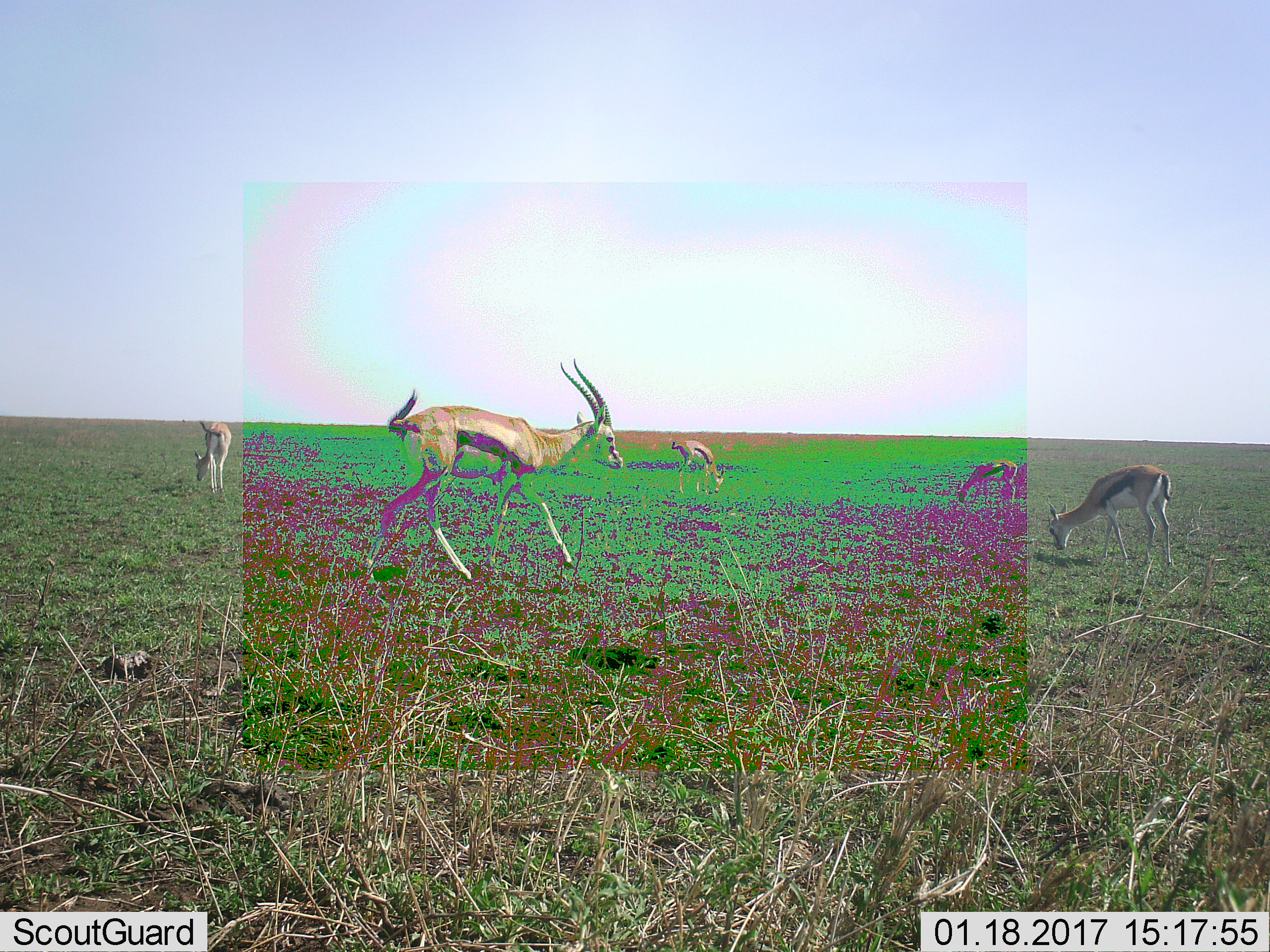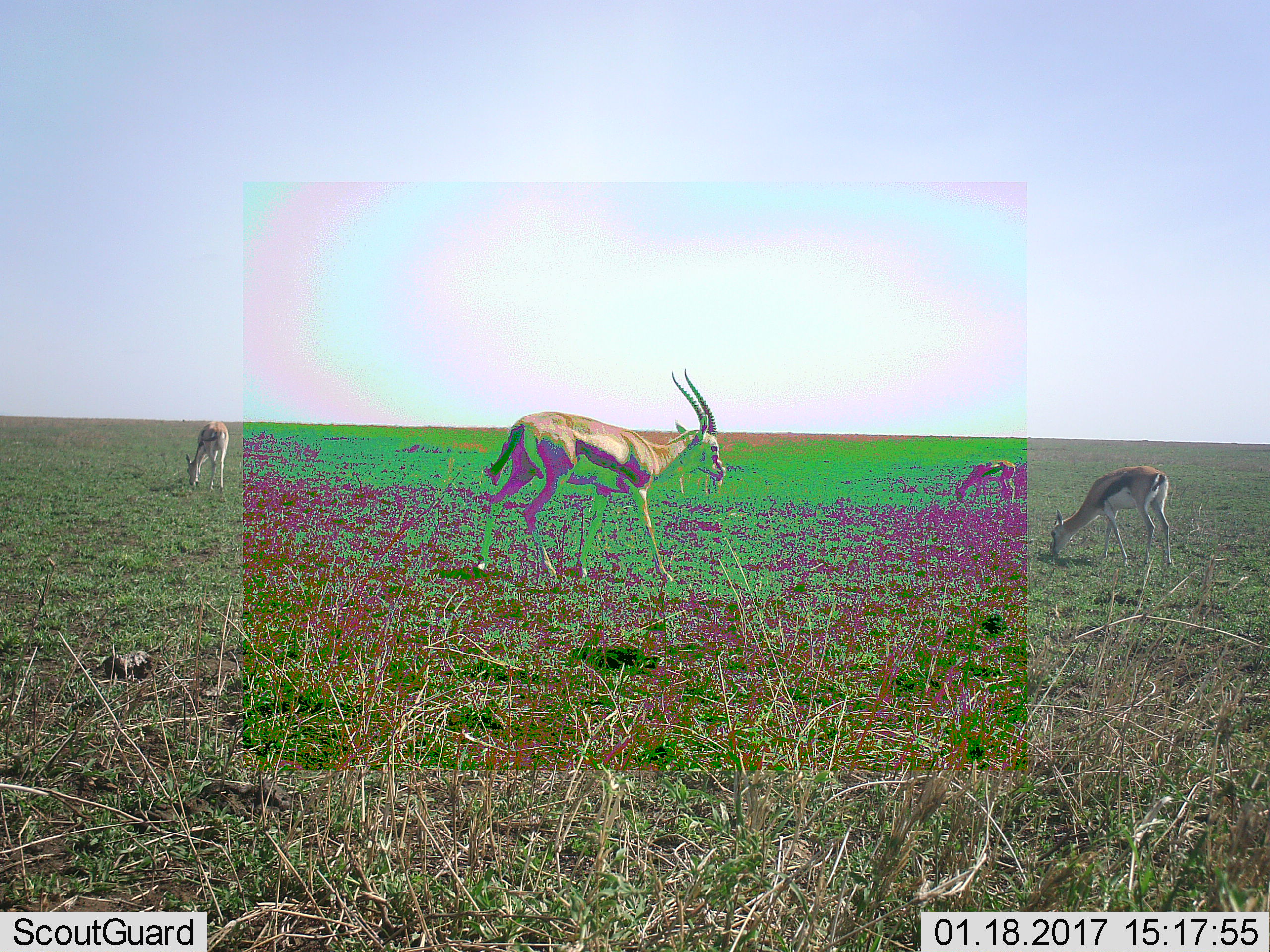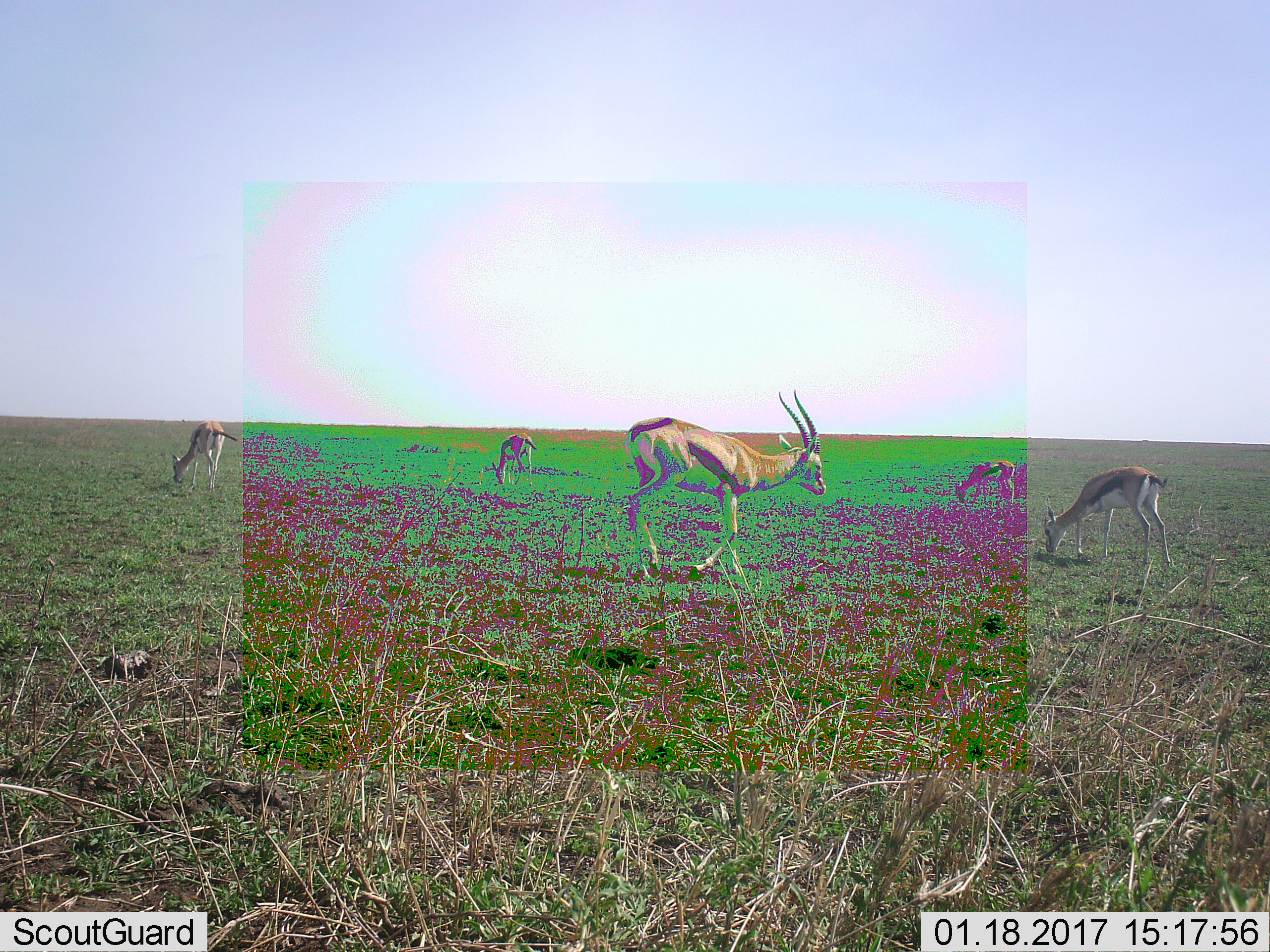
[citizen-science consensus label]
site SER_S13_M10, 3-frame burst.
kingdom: Animalia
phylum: Chordata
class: Mammalia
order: Artiodactyla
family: Bovidae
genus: Eudorcas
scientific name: Eudorcas thomsonii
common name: thomson's gazelle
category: gazellethomsons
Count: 6.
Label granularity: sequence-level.